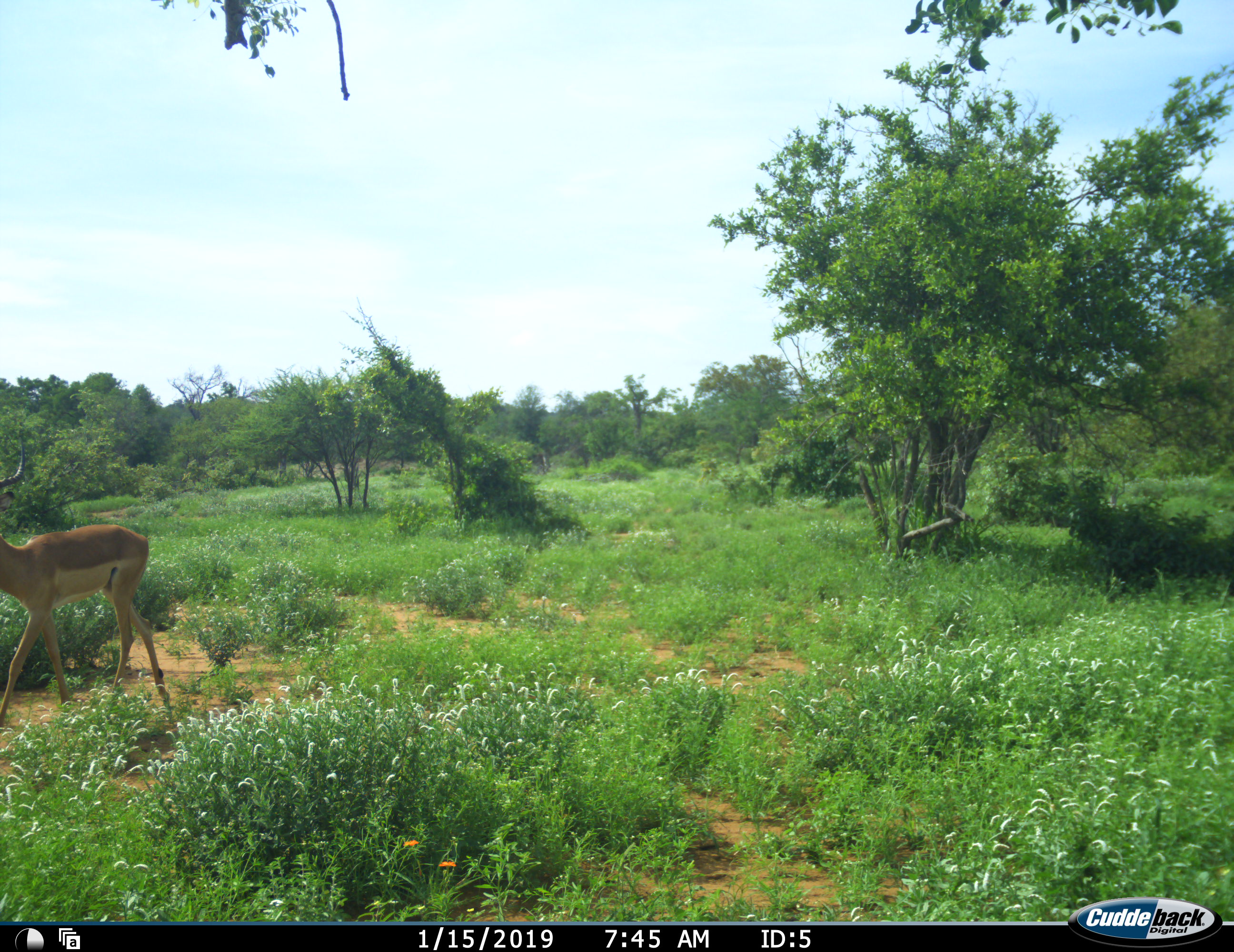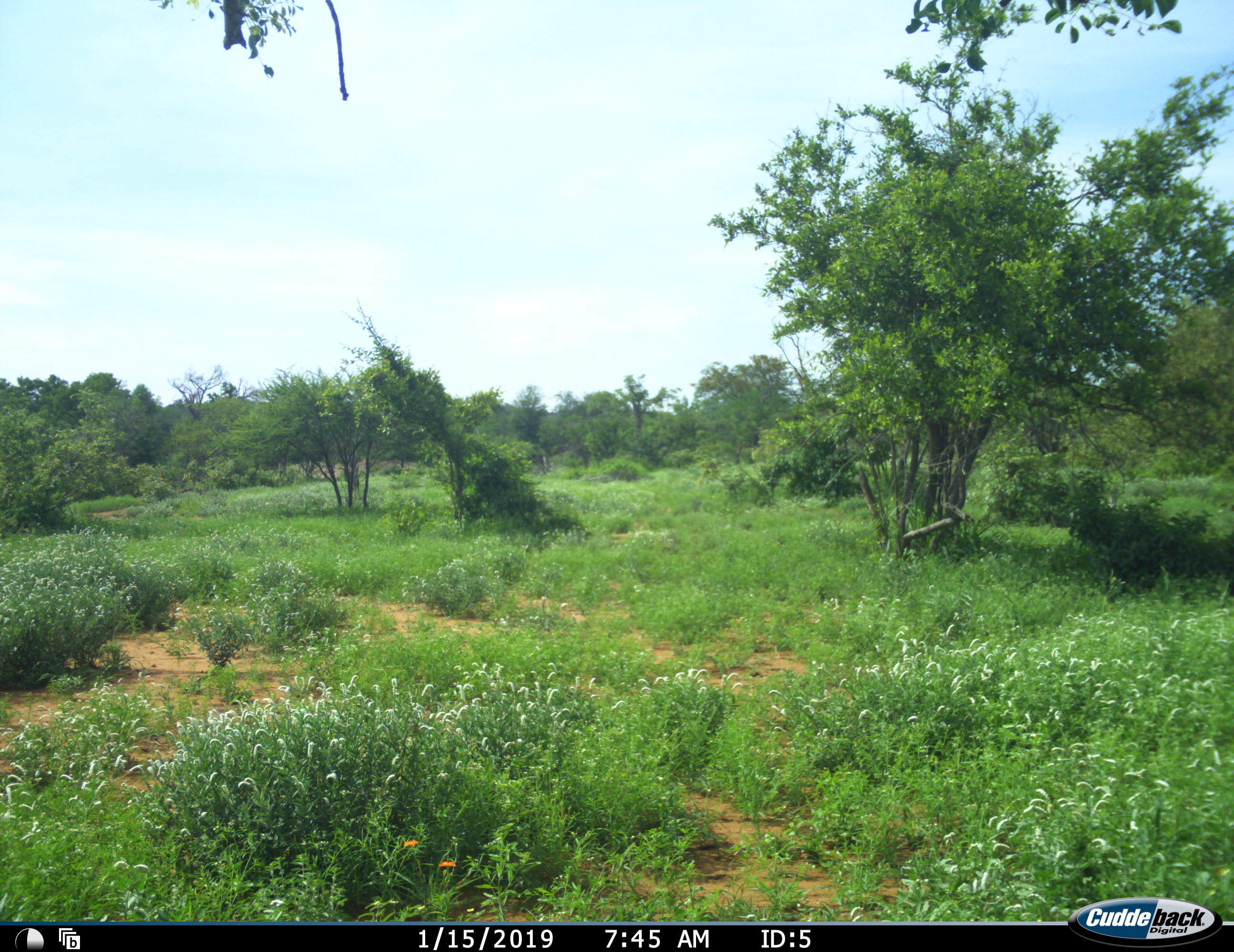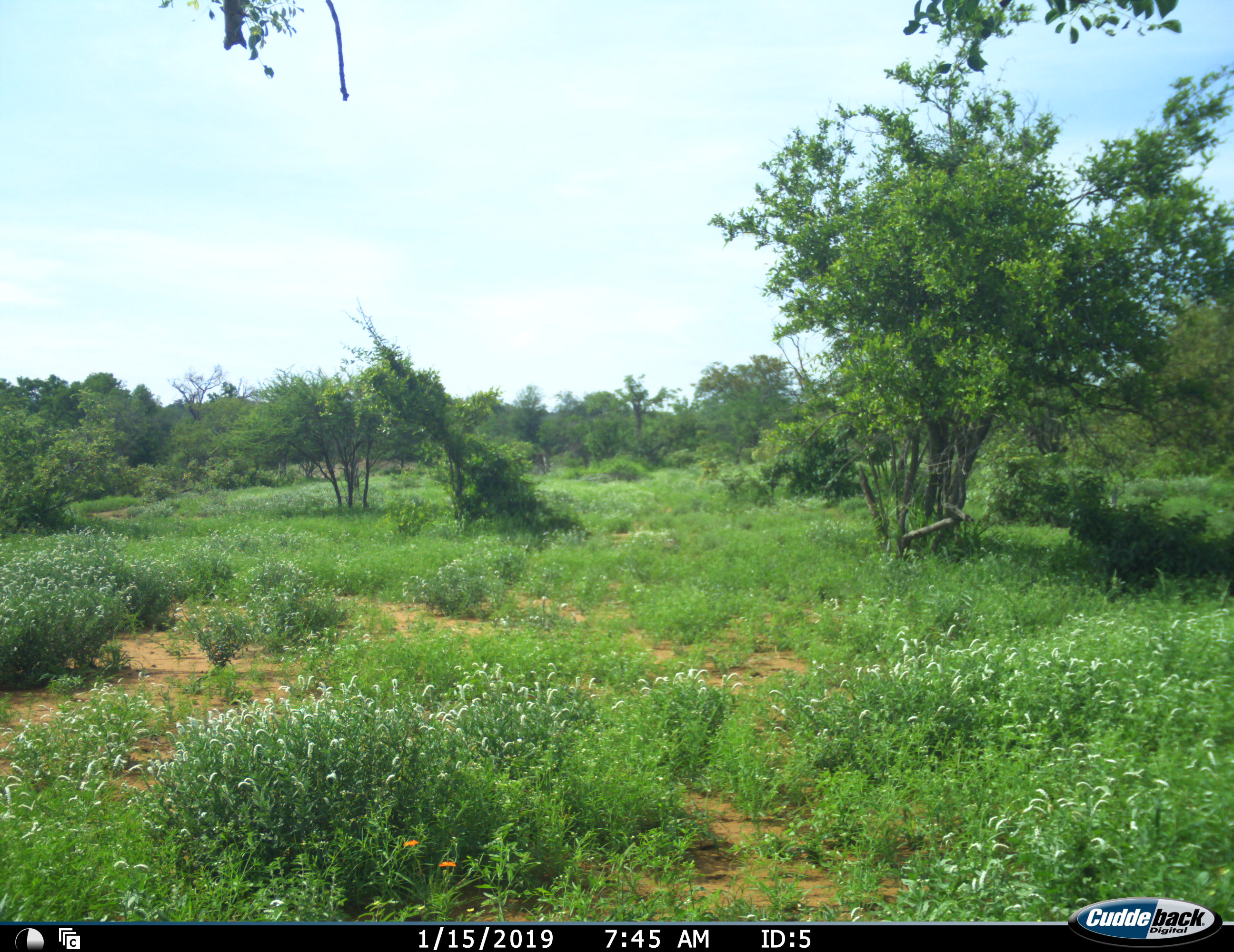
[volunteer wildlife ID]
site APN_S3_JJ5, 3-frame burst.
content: unidentified animal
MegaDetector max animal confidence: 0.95